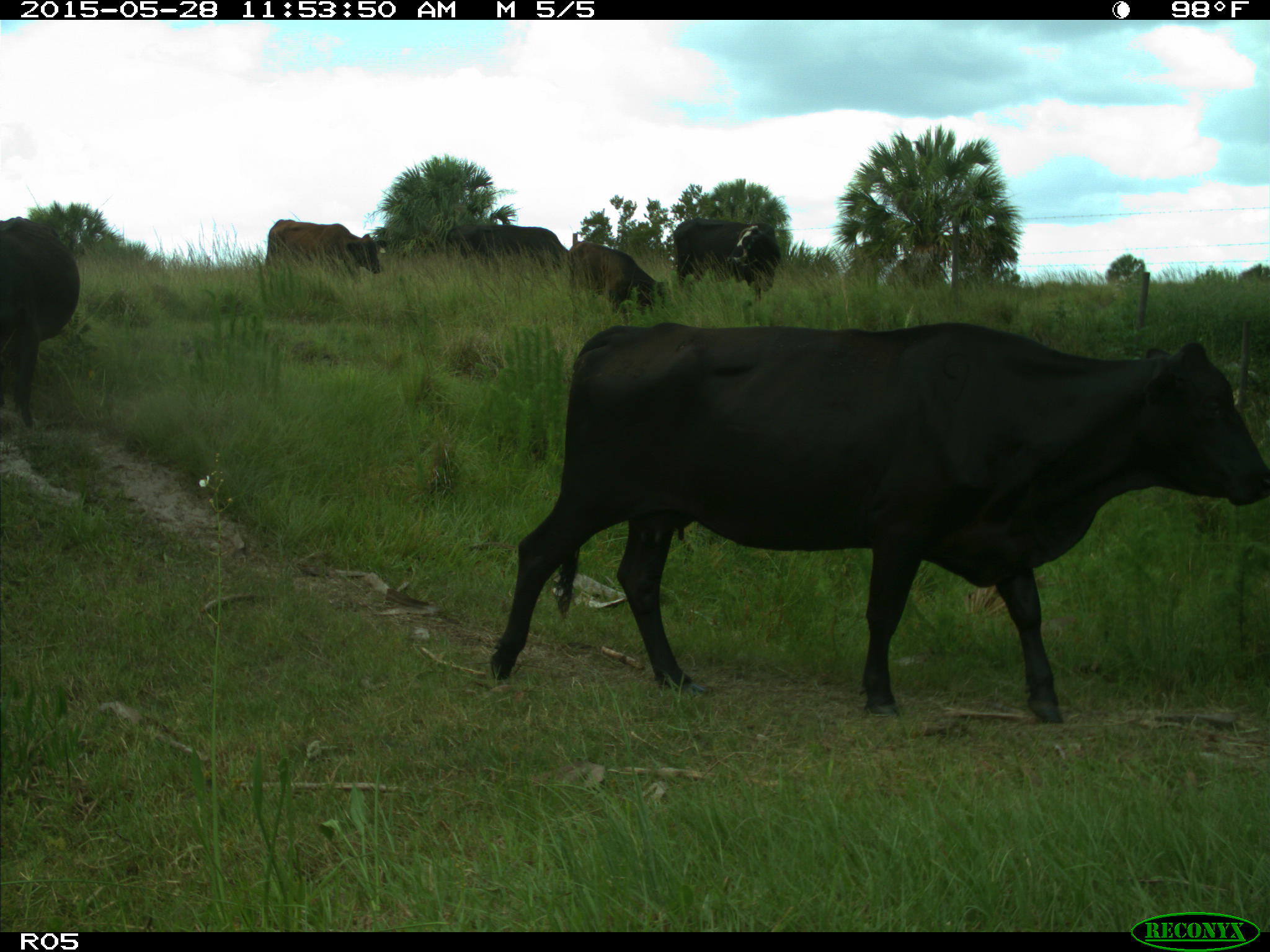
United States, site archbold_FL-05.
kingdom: Animalia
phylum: Chordata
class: Mammalia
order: Artiodactyla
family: Bovidae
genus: Bos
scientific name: Bos taurus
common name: domestic cow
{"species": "Bos taurus (domestic cow)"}